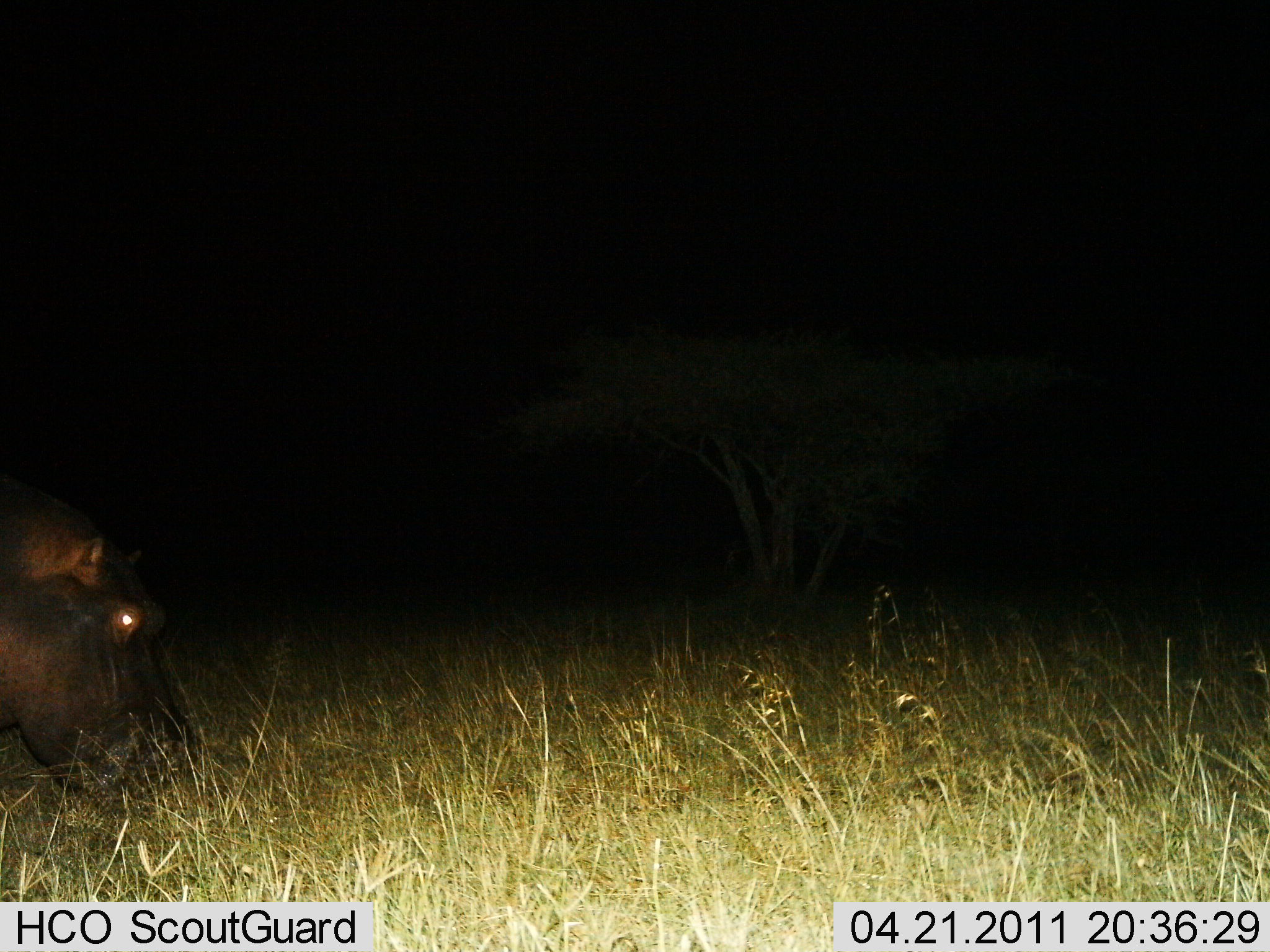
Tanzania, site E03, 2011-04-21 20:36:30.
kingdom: Animalia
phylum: Chordata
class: Mammalia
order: Artiodactyla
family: Hippopotamidae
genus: Hippopotamus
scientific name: Hippopotamus amphibius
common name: hippopotamus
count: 1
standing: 45%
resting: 0%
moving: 27%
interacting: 0%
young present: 0%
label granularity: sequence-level